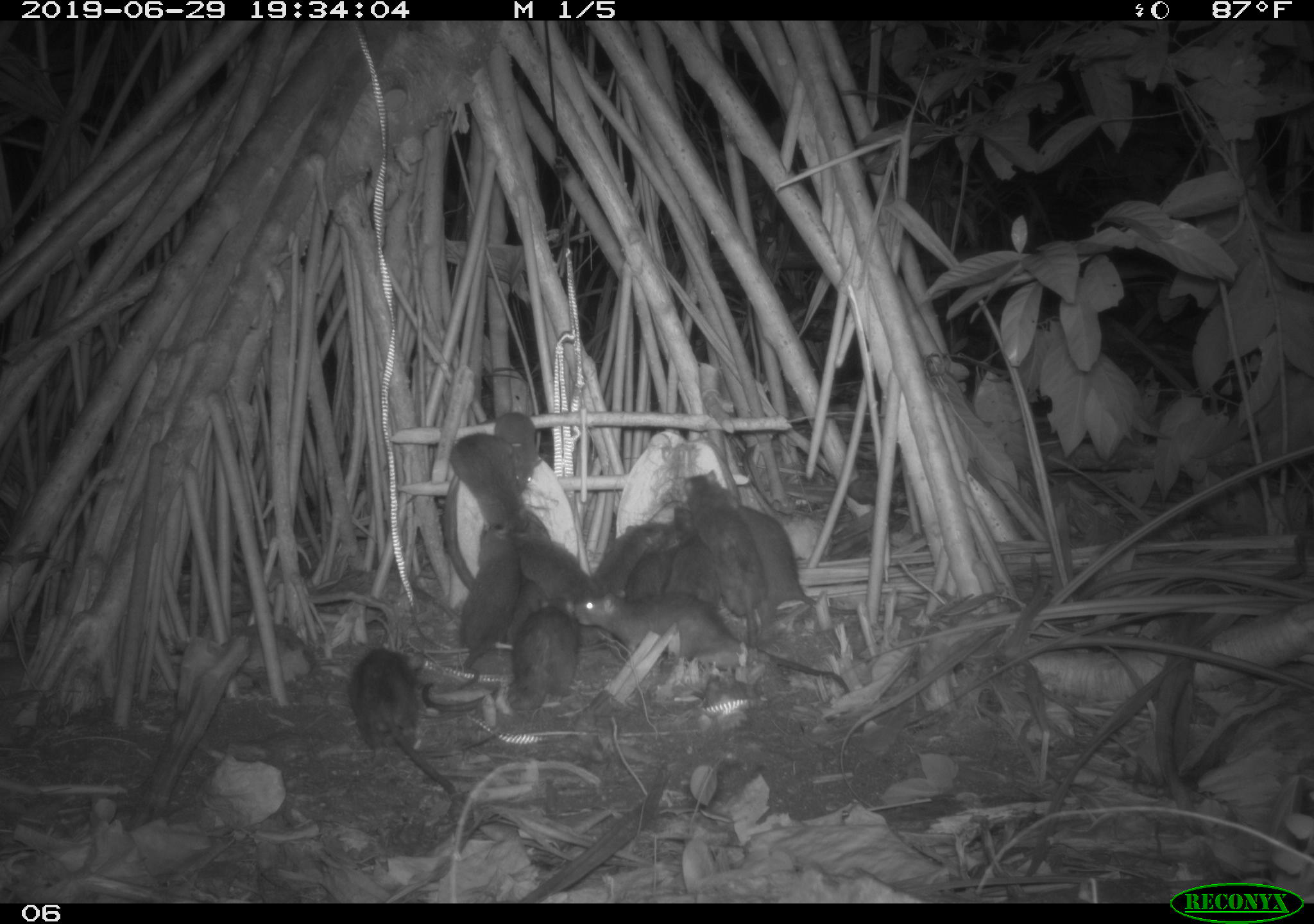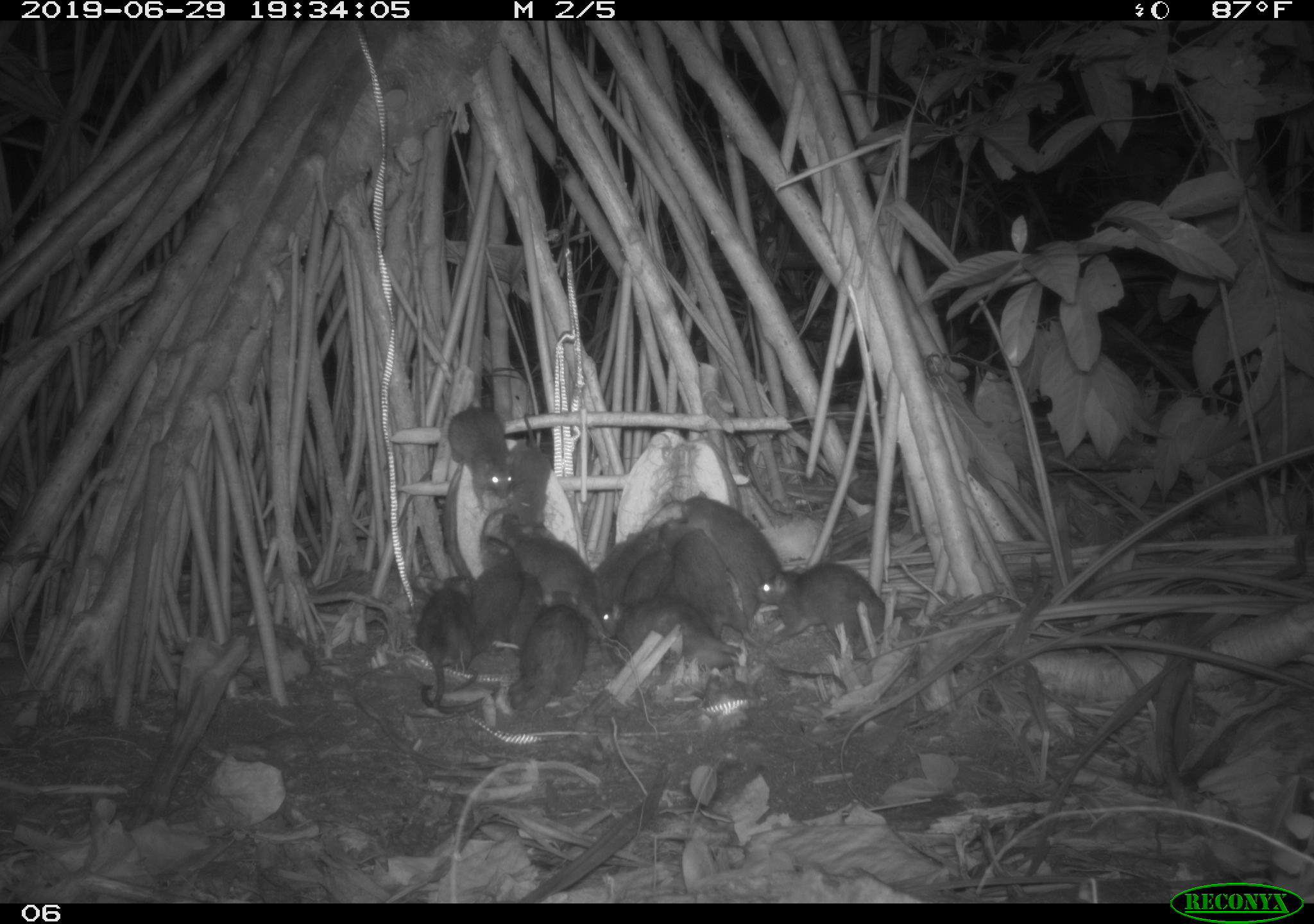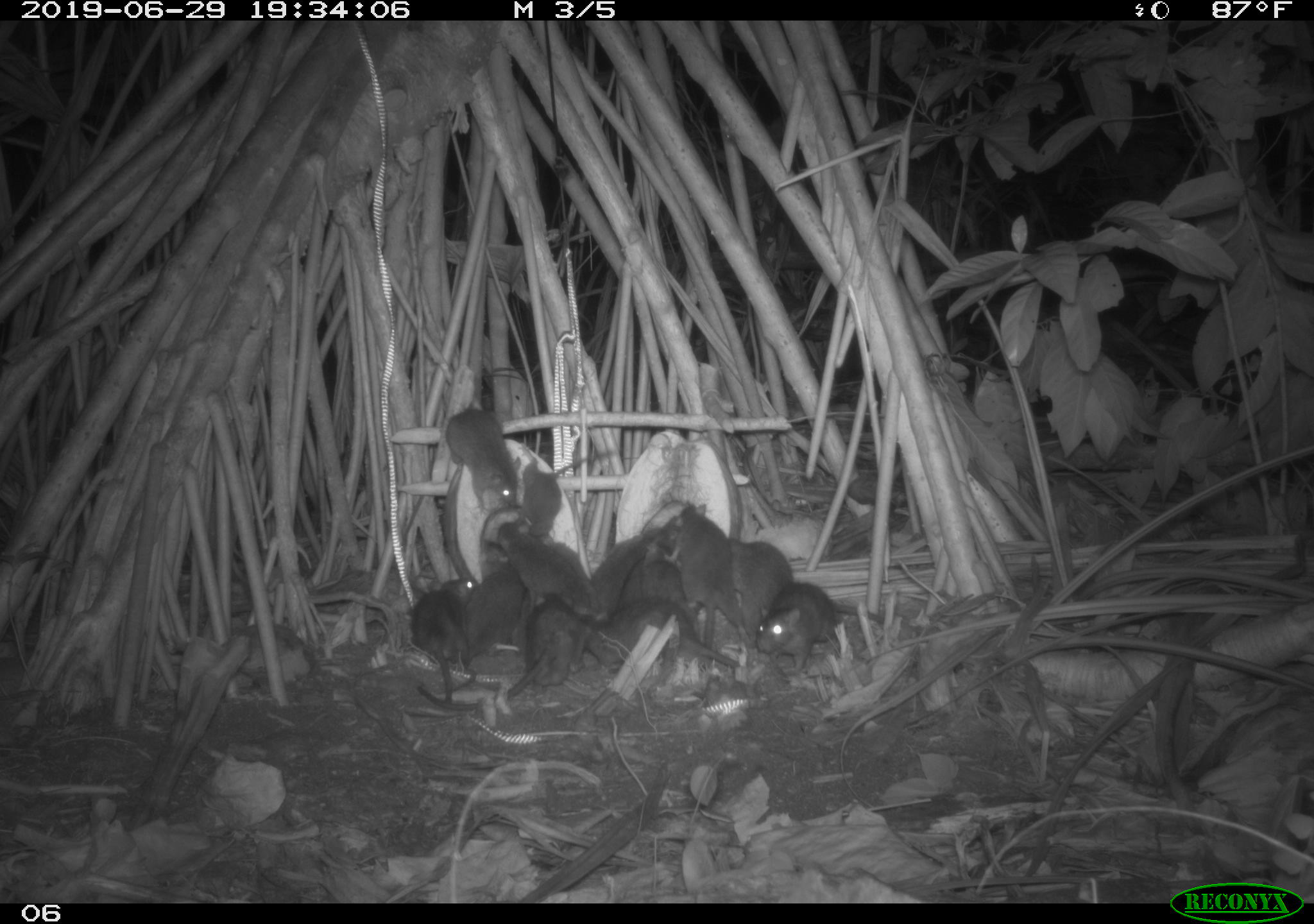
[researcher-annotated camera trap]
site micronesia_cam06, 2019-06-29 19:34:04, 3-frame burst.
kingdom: Animalia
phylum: Chordata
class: Mammalia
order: Rodentia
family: Muridae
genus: Rattus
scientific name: Rattus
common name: rat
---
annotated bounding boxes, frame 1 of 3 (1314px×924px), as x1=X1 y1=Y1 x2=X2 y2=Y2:
rat: x1=568 y1=591 x2=853 y2=698; x1=681 y1=470 x2=778 y2=661; x1=418 y1=603 x2=584 y2=714; x1=349 y1=642 x2=462 y2=803; x1=733 y1=491 x2=845 y2=622; x1=456 y1=522 x2=527 y2=693; x1=446 y1=432 x2=530 y2=543; x1=513 y1=522 x2=596 y2=608; x1=594 y1=515 x2=676 y2=602; x1=666 y1=504 x2=721 y2=613; x1=624 y1=540 x2=683 y2=606; x1=493 y1=410 x2=541 y2=486; x1=504 y1=574 x2=552 y2=645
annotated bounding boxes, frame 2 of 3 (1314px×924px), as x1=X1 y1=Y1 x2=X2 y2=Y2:
rat: x1=592 y1=593 x2=854 y2=696; x1=416 y1=585 x2=599 y2=724; x1=745 y1=561 x2=924 y2=655; x1=674 y1=492 x2=790 y2=622; x1=654 y1=522 x2=760 y2=648; x1=450 y1=534 x2=524 y2=695; x1=498 y1=511 x2=601 y2=612; x1=441 y1=401 x2=523 y2=520; x1=413 y1=572 x2=477 y2=714; x1=504 y1=520 x2=554 y2=651; x1=594 y1=523 x2=664 y2=606; x1=504 y1=410 x2=552 y2=530; x1=622 y1=544 x2=680 y2=603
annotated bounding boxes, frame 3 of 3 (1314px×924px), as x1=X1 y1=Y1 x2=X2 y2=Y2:
rat: x1=415 y1=599 x2=611 y2=718; x1=746 y1=565 x2=893 y2=685; x1=447 y1=545 x2=532 y2=719; x1=667 y1=498 x2=751 y2=647; x1=603 y1=600 x2=742 y2=690; x1=497 y1=518 x2=606 y2=629; x1=441 y1=397 x2=529 y2=523; x1=404 y1=572 x2=485 y2=708; x1=521 y1=442 x2=620 y2=542; x1=718 y1=530 x2=798 y2=639; x1=590 y1=524 x2=664 y2=619; x1=616 y1=534 x2=685 y2=613